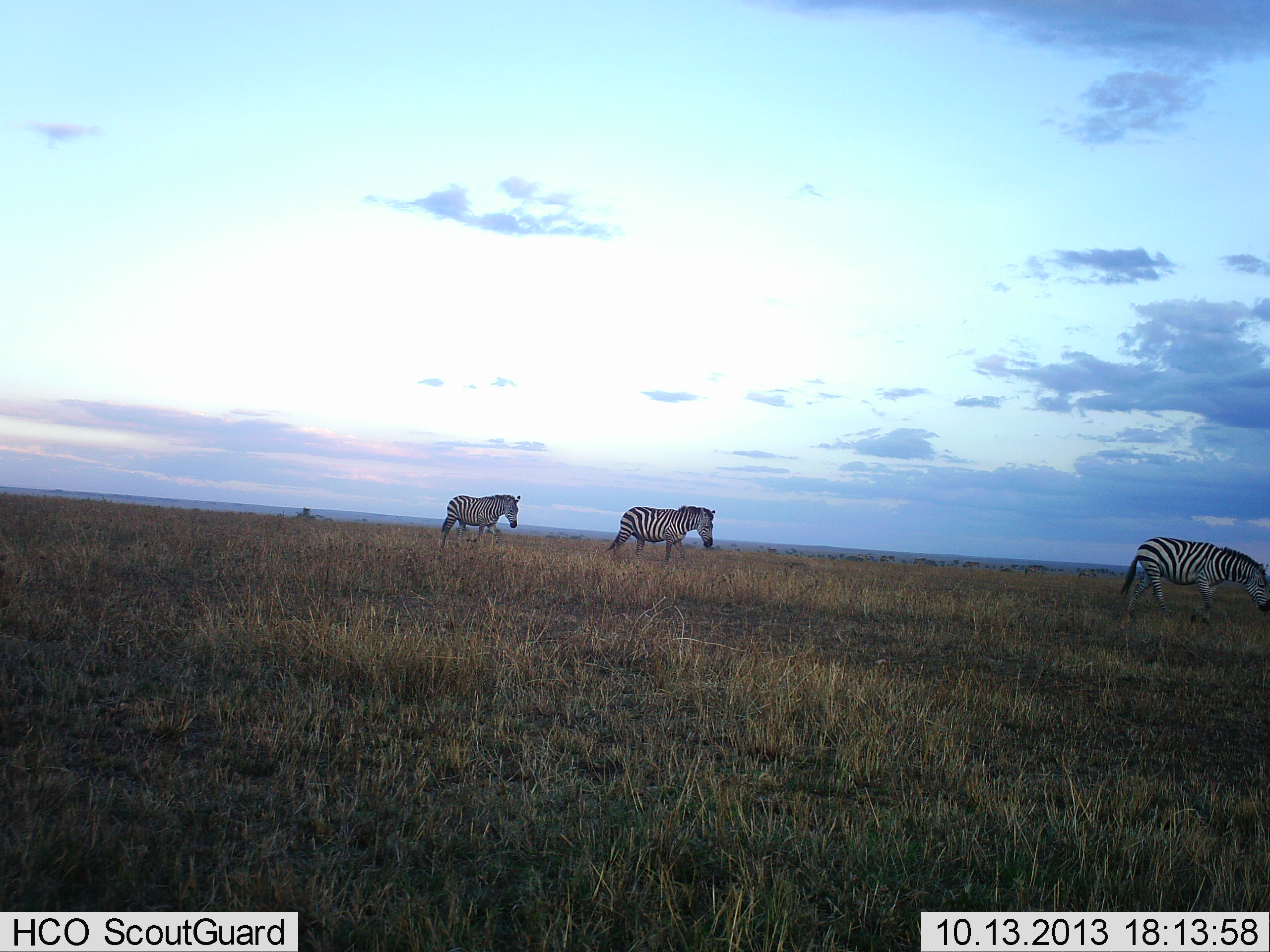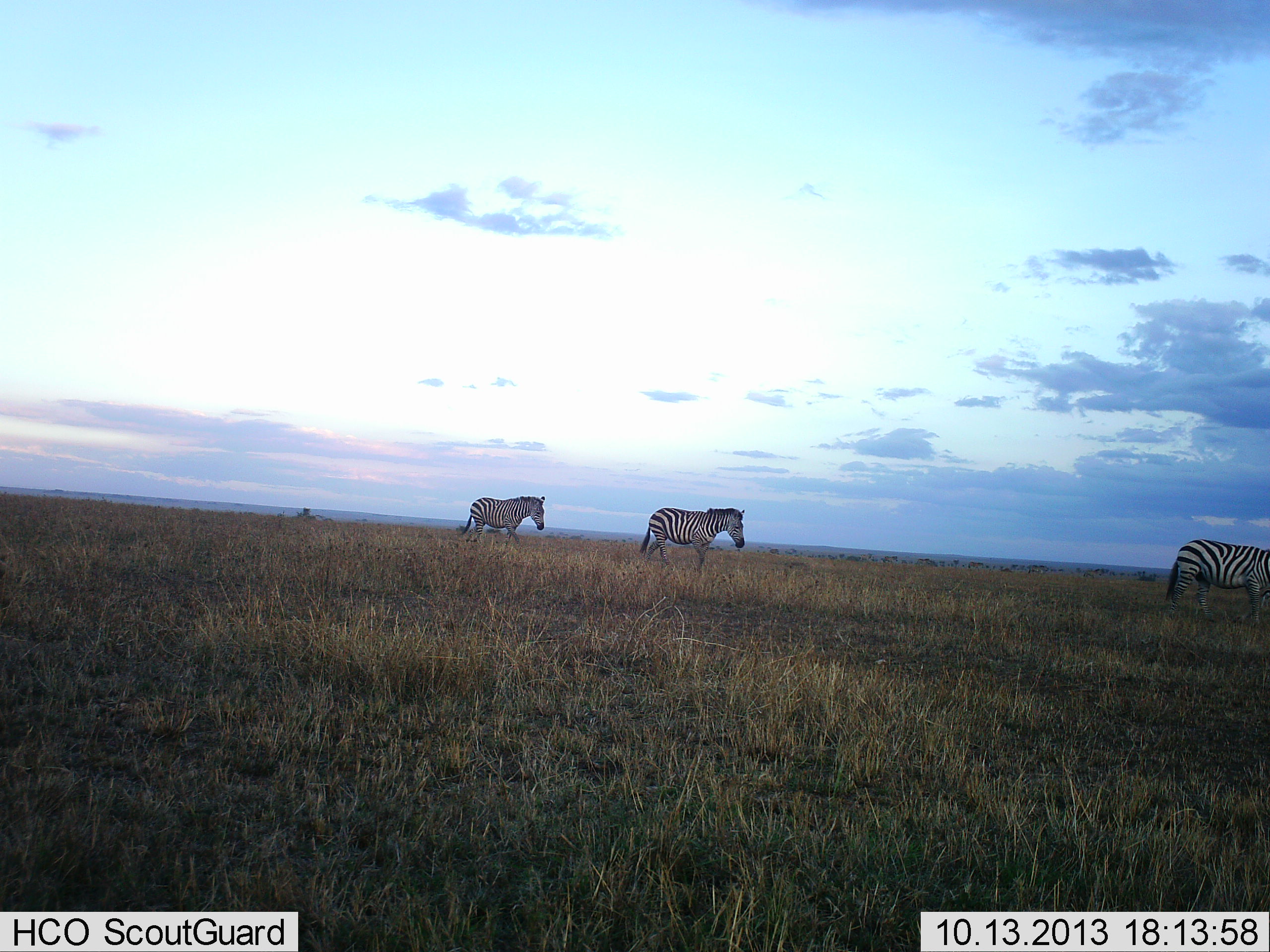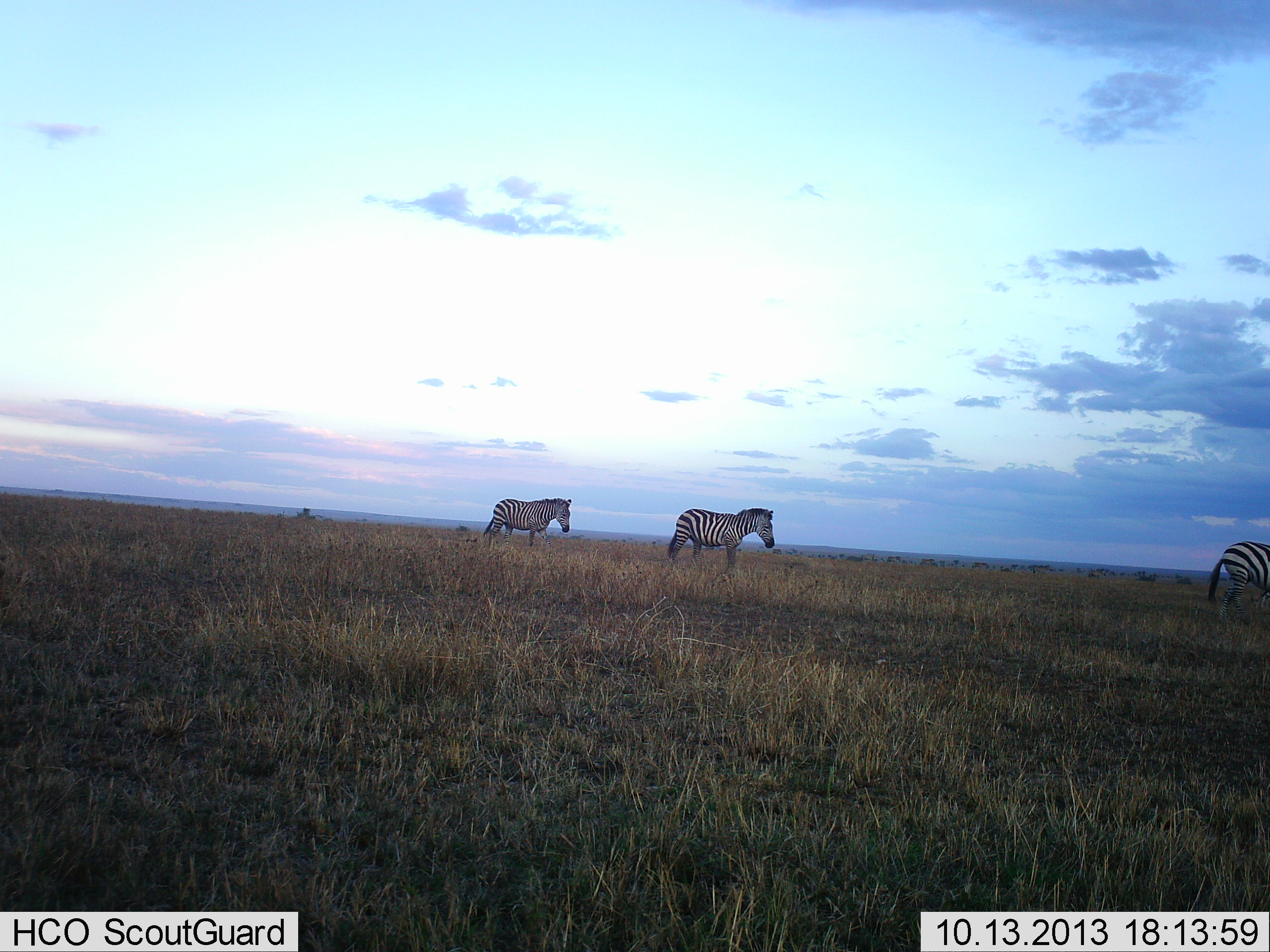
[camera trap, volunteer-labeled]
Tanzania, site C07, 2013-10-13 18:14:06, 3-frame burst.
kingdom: Animalia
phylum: Chordata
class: Mammalia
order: Perissodactyla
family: Equidae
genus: Equus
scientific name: Equus quagga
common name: plains zebra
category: zebra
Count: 3.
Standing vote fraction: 5%.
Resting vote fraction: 0%.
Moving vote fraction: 97%.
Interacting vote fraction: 0%.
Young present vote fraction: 0%.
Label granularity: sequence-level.